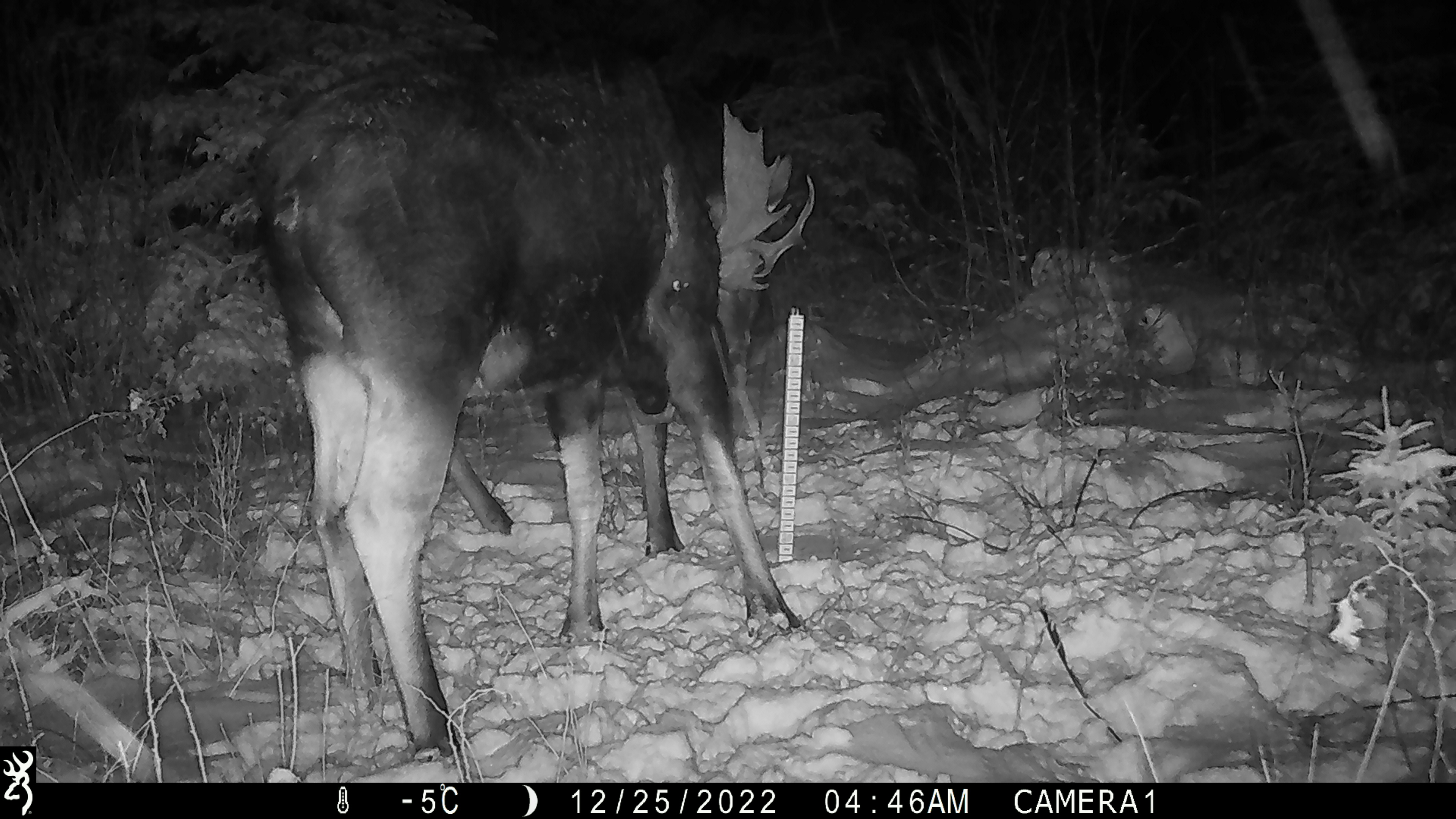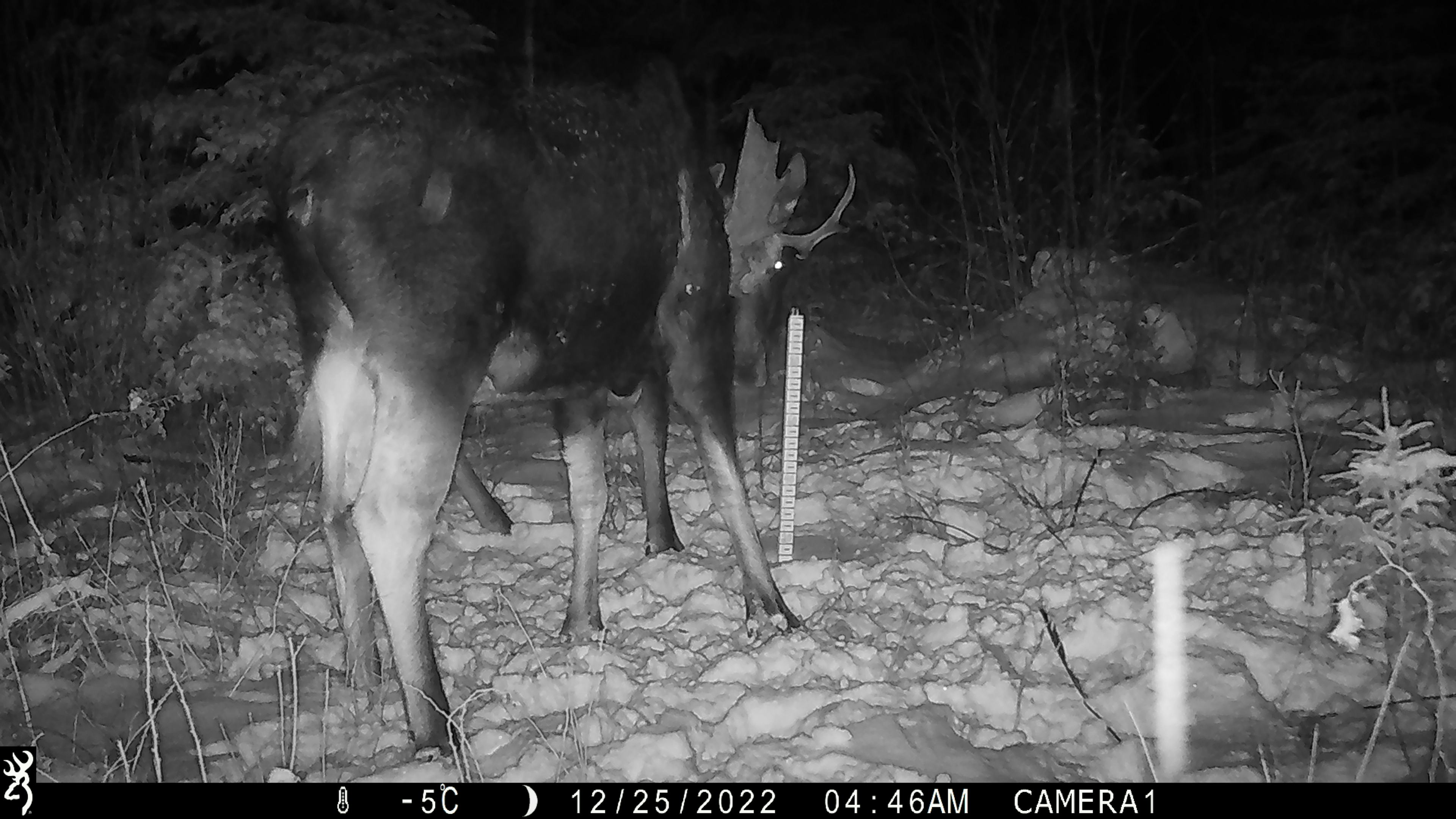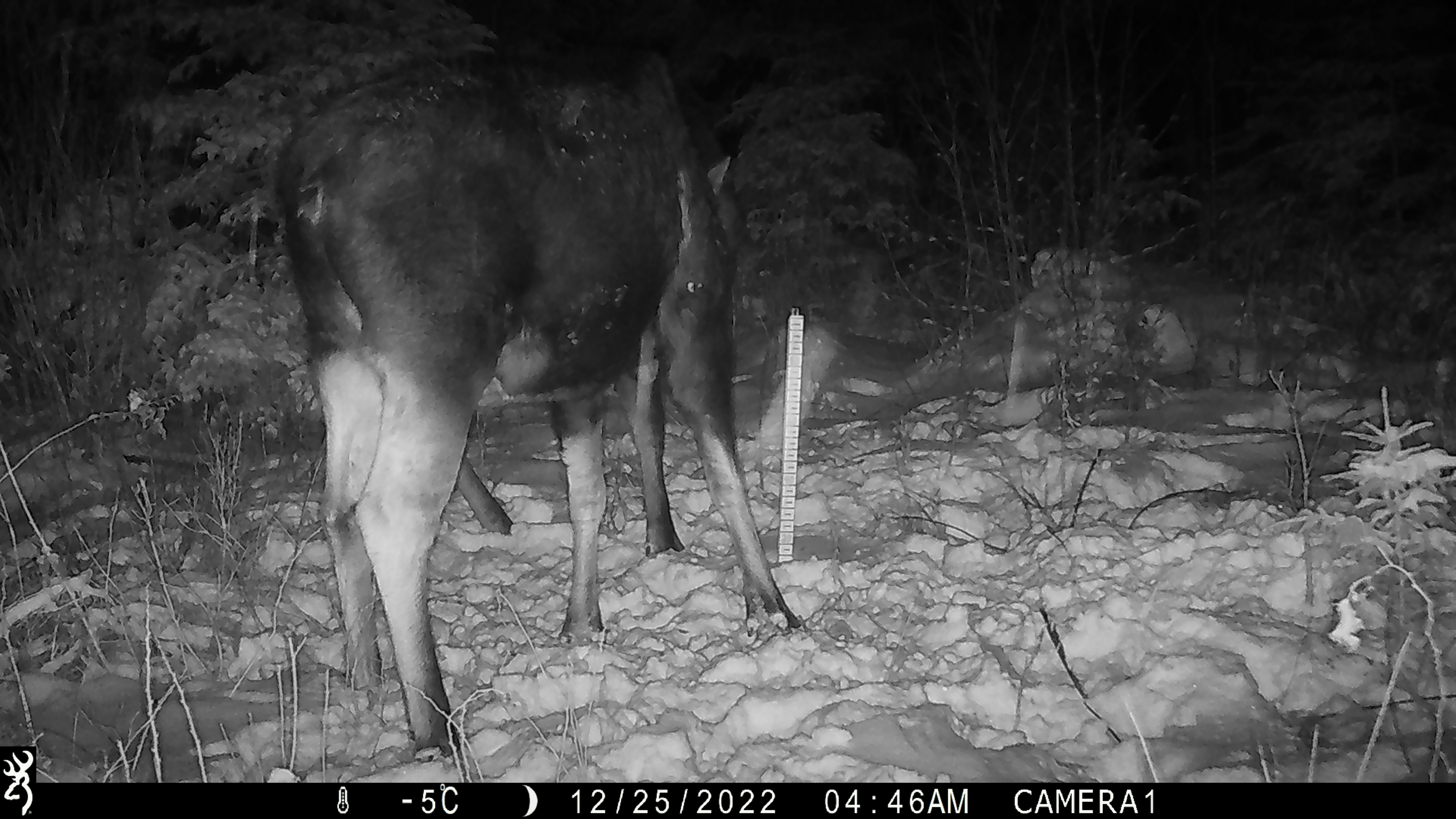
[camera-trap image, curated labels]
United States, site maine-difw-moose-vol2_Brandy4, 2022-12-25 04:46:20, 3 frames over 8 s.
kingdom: Animalia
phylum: Chordata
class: Mammalia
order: Artiodactyla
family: Cervidae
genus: Alces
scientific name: Alces alces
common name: moose